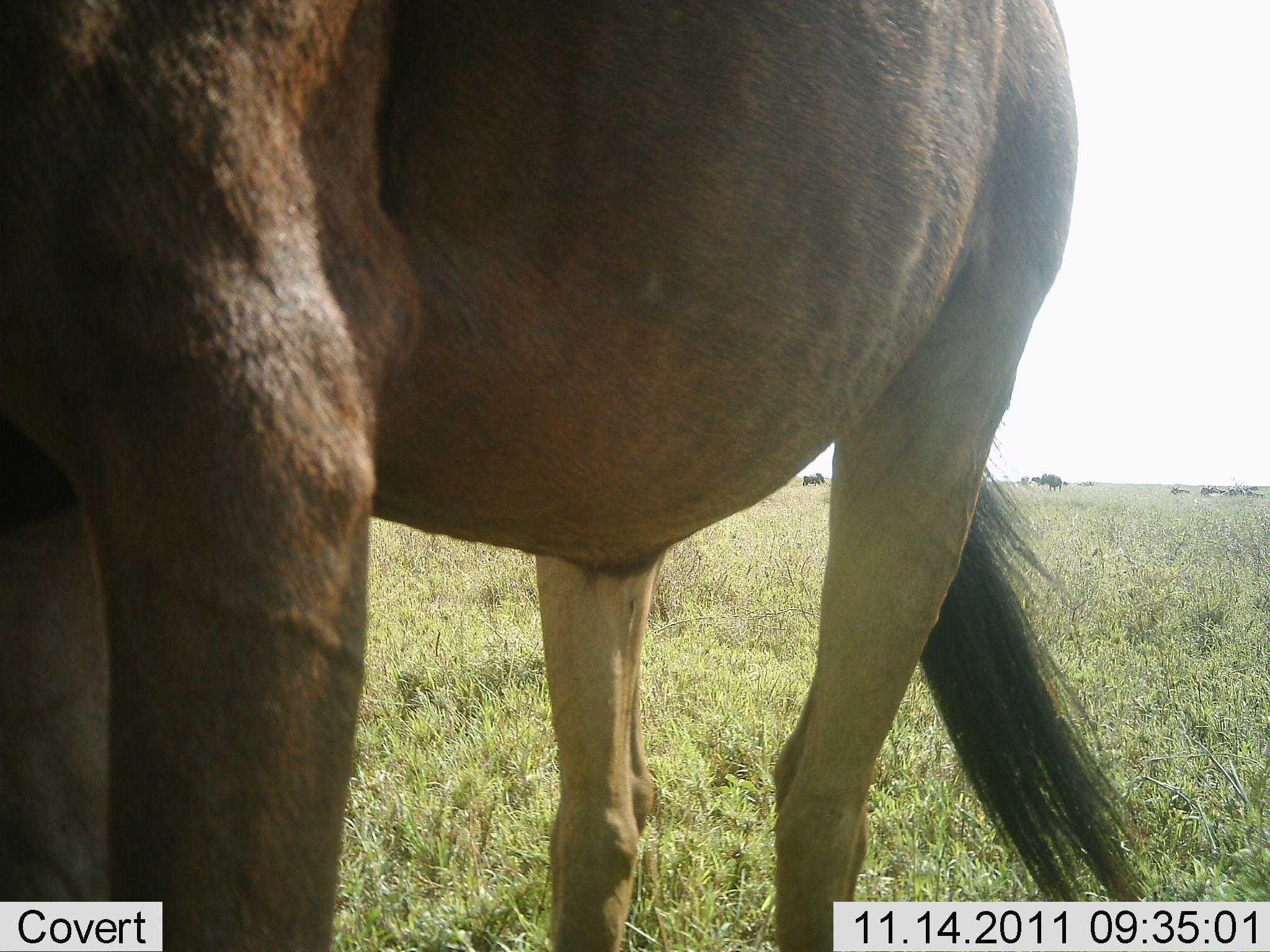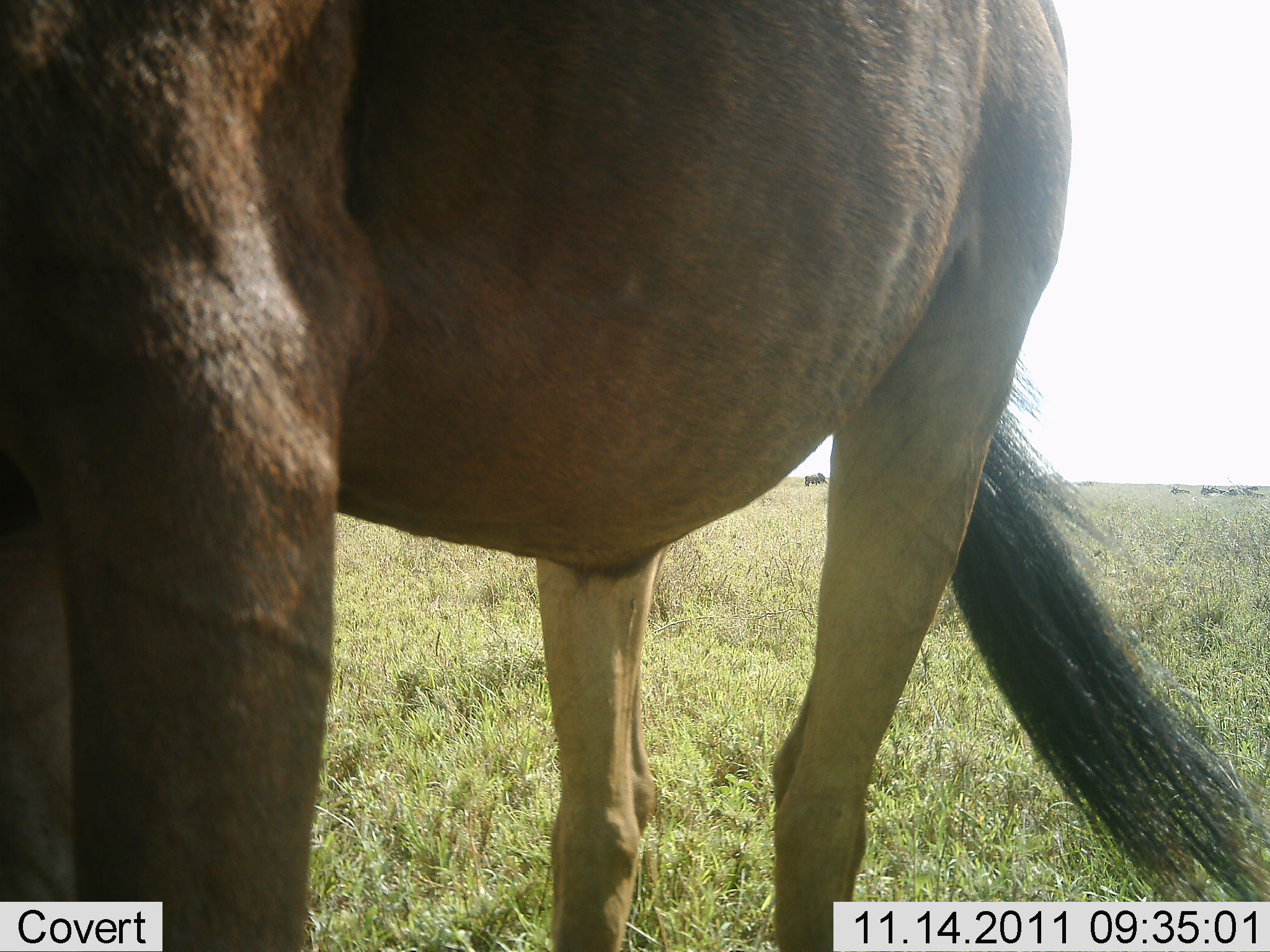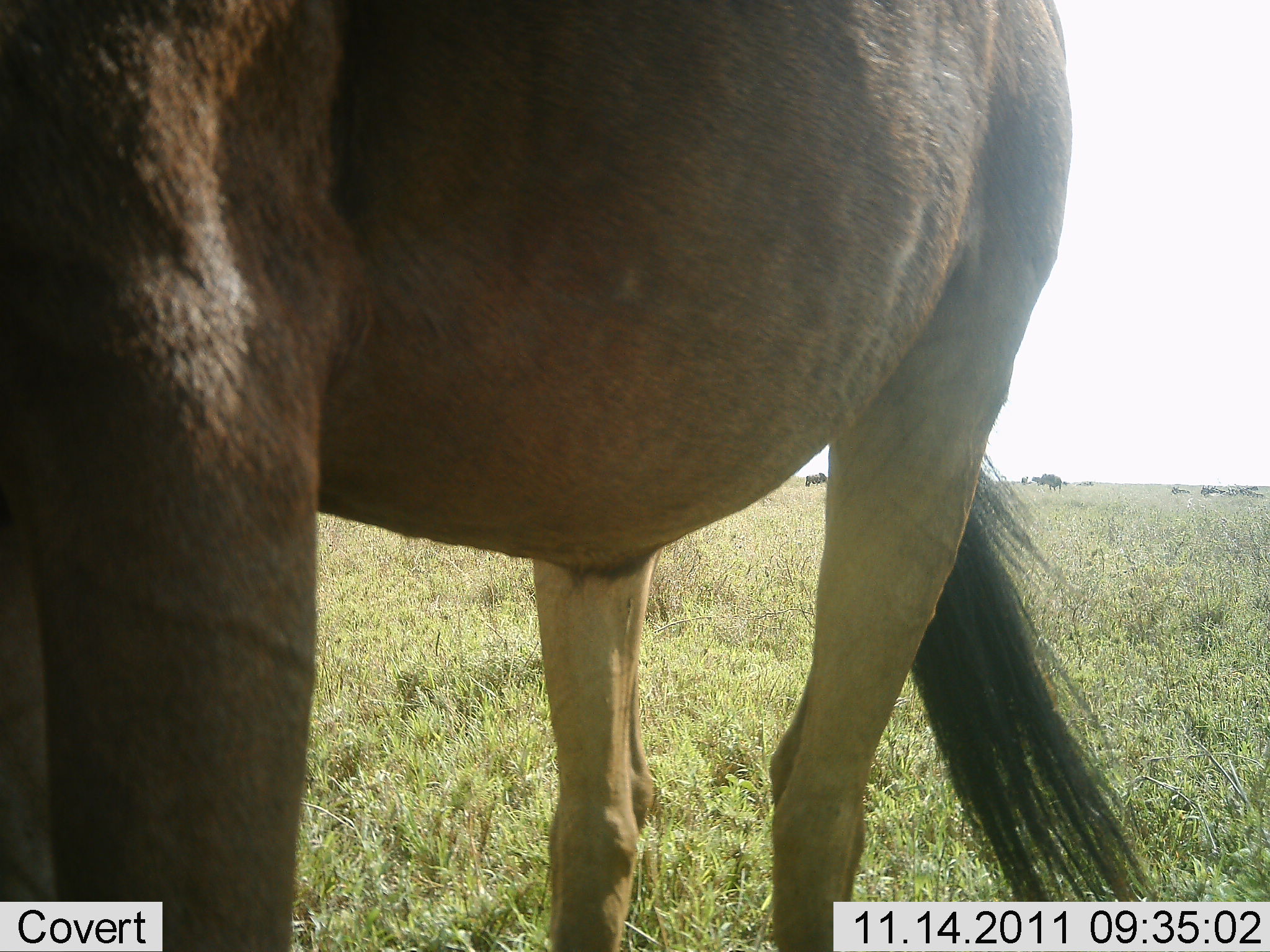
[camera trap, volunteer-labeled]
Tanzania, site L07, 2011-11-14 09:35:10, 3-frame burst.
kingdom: Animalia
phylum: Chordata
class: Mammalia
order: Artiodactyla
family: Bovidae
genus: Connochaetes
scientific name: Connochaetes taurinus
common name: blue wildebeest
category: wildebeest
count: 1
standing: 100%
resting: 0%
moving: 8%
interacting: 0%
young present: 0%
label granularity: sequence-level